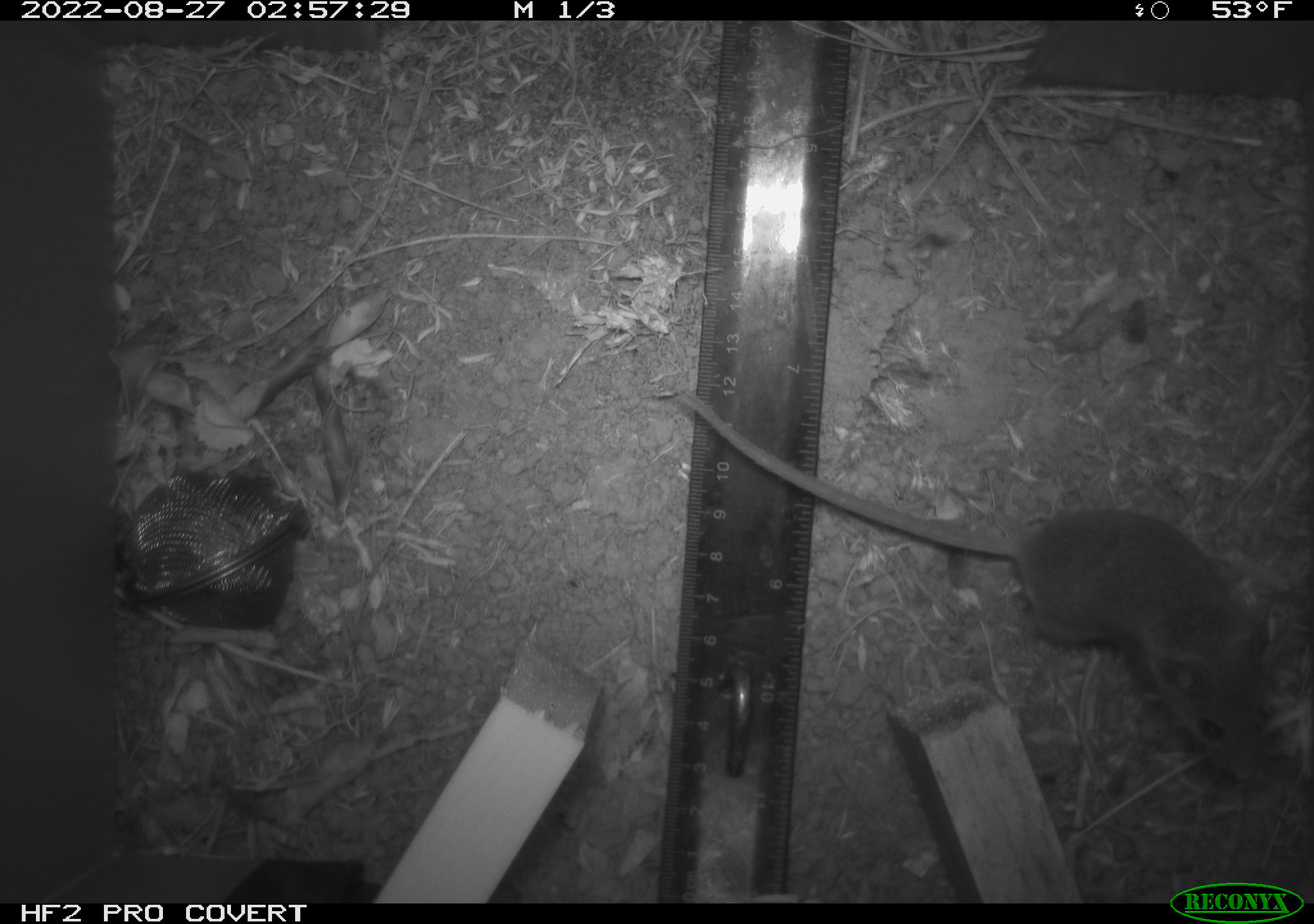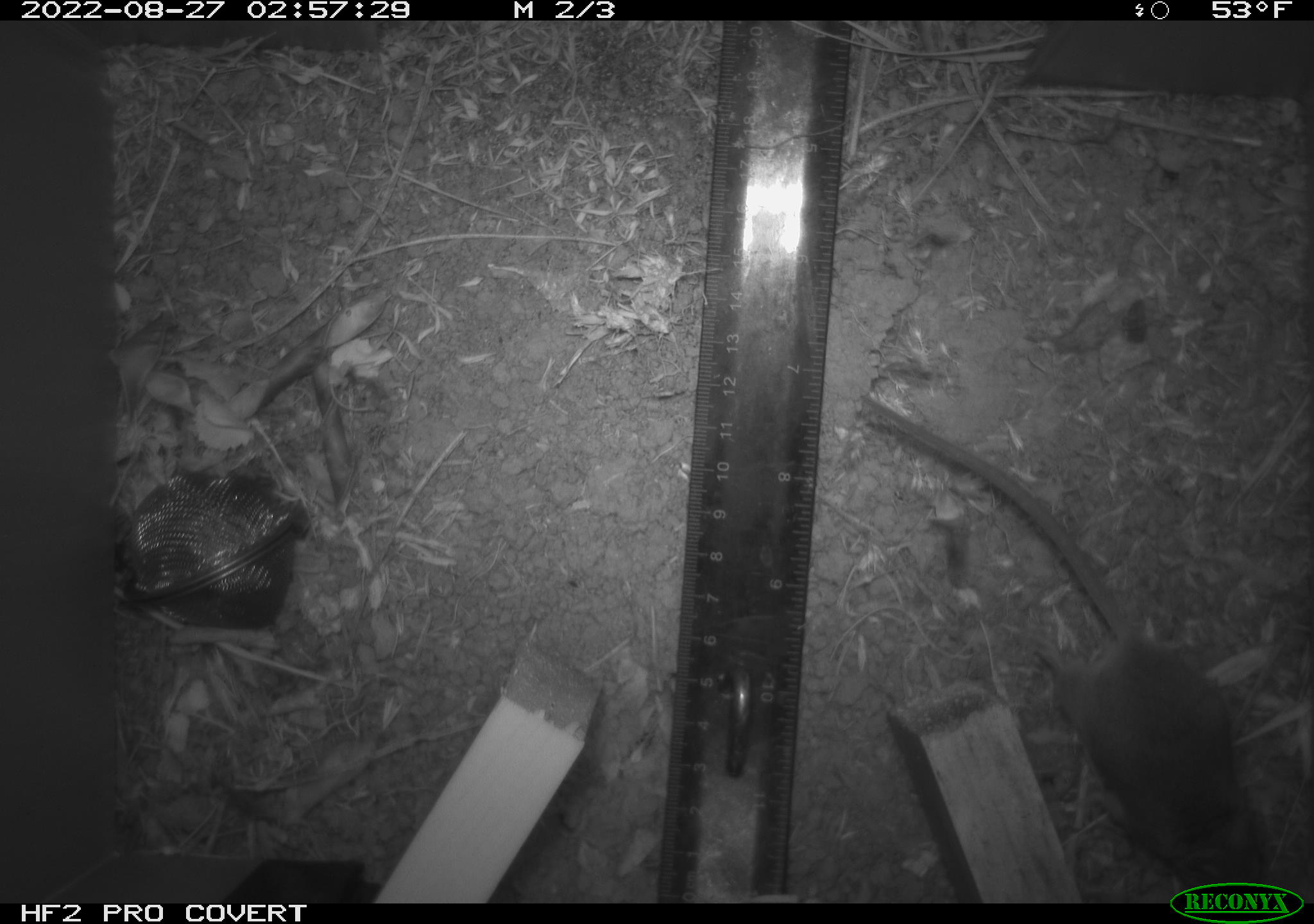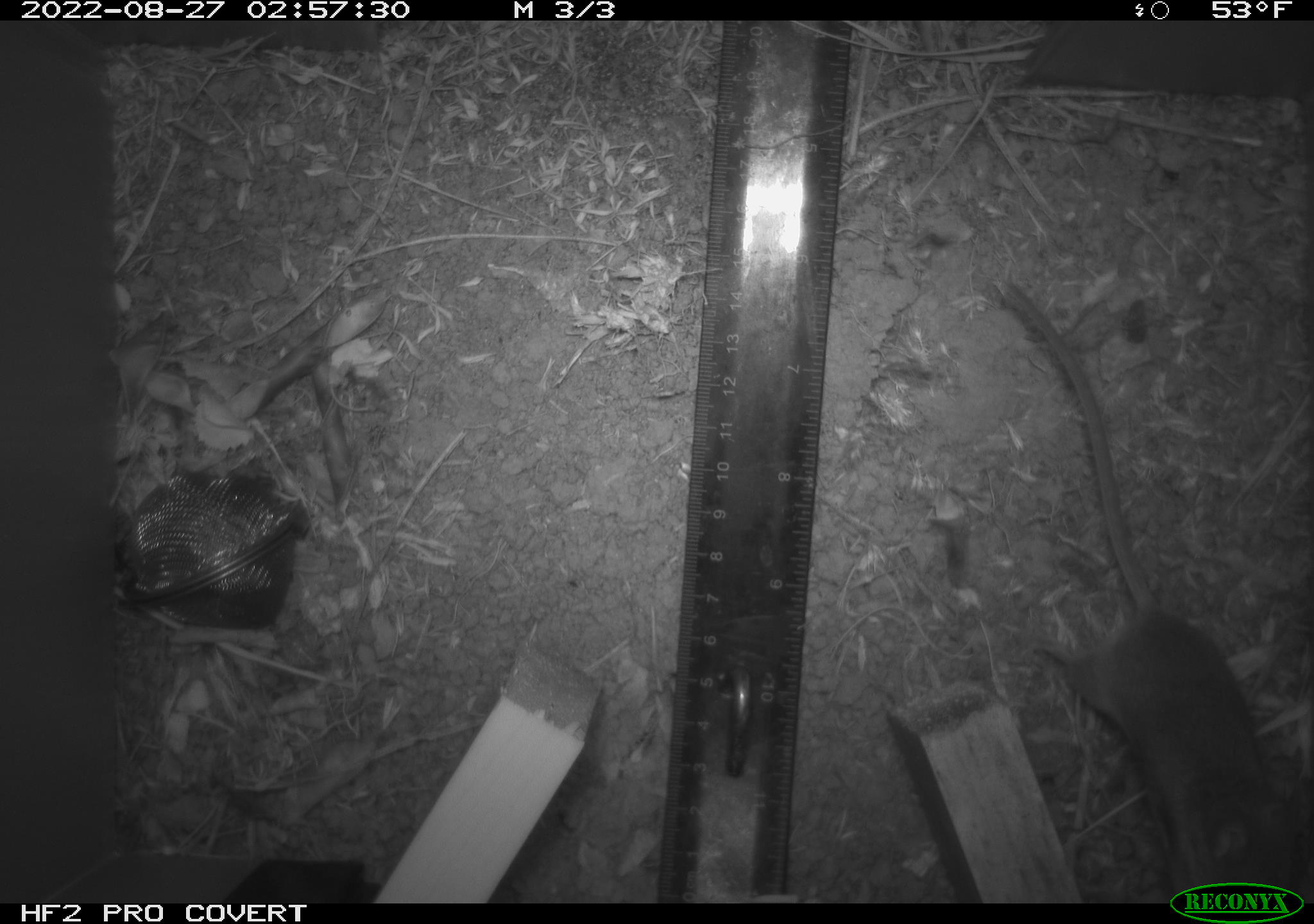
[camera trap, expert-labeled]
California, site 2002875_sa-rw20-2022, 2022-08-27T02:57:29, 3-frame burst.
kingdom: Animalia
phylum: Chordata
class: Mammalia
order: Rodentia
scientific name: Rodentia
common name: mouse species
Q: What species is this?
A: Mouse species (Rodentia).